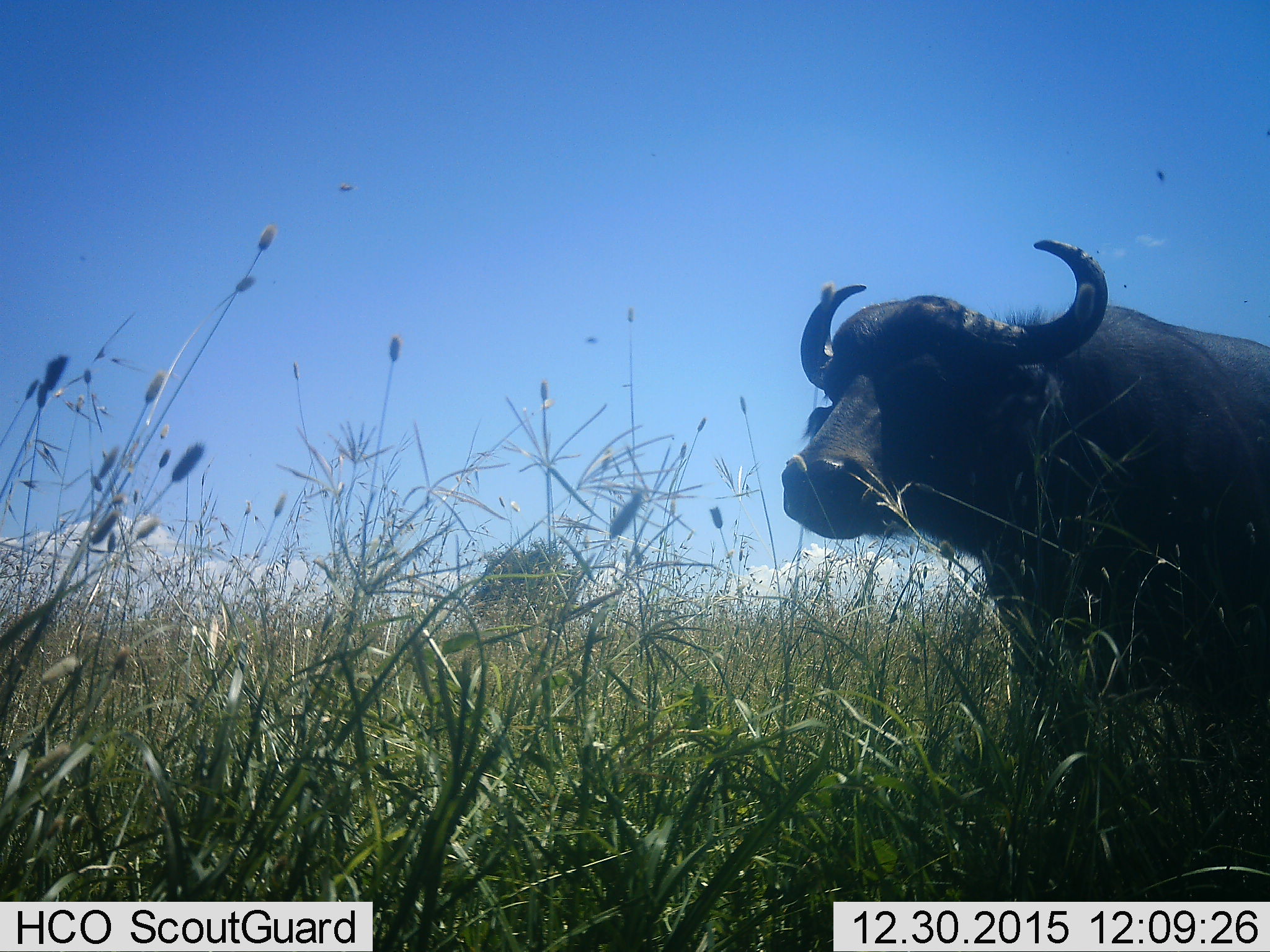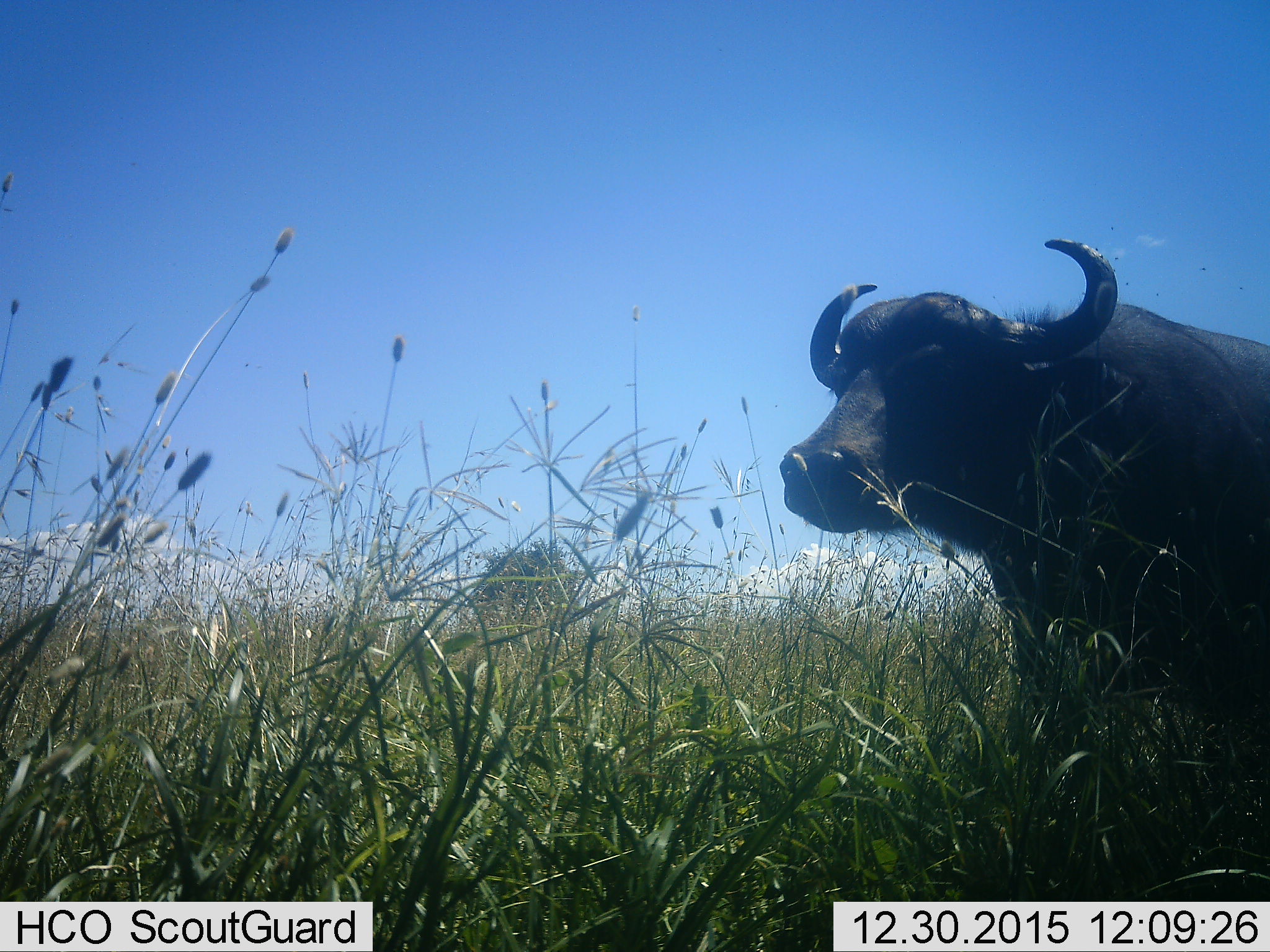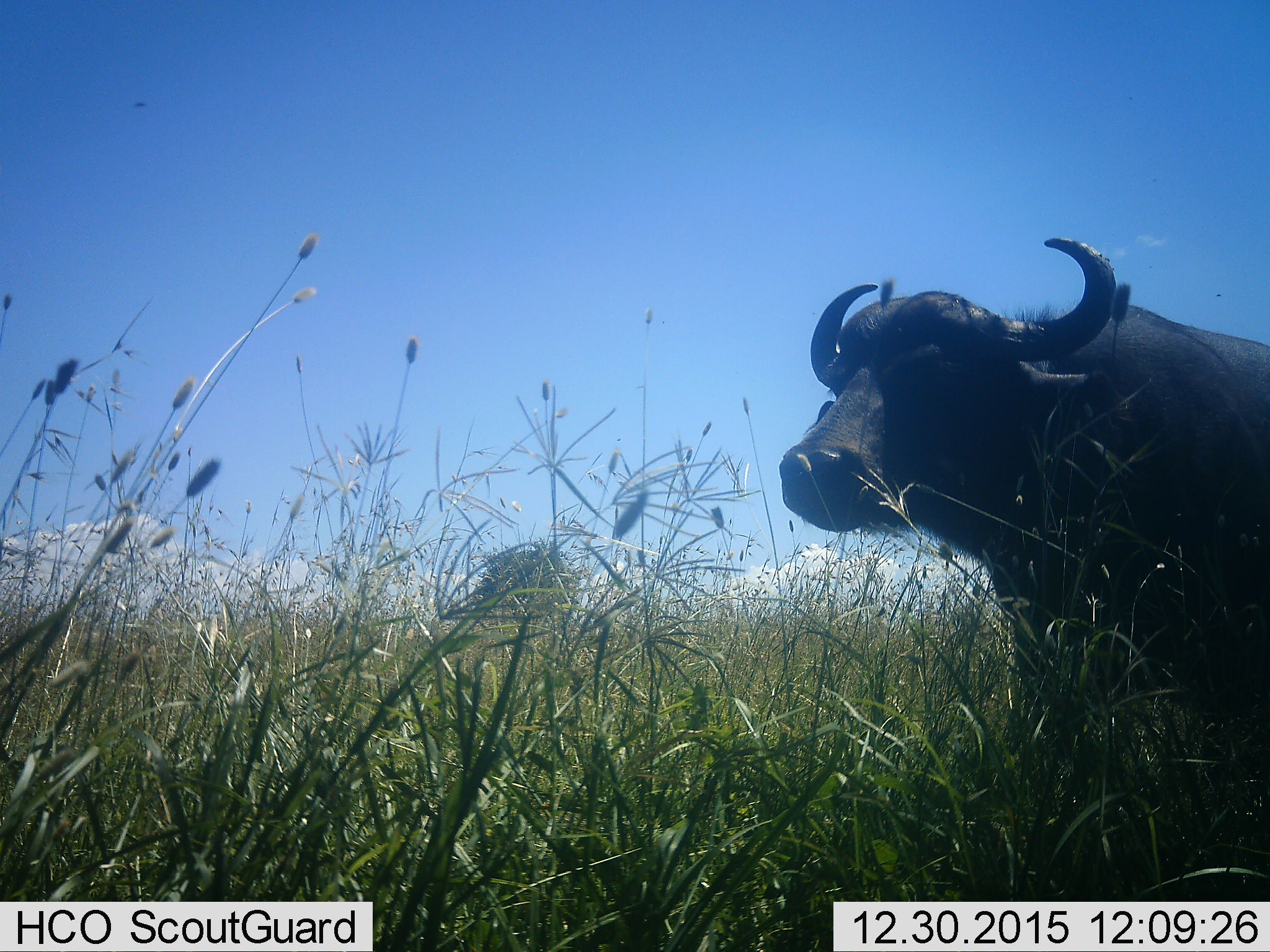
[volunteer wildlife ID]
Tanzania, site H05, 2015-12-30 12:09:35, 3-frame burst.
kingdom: Animalia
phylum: Chordata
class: Mammalia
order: Artiodactyla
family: Bovidae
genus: Syncerus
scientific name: Syncerus caffer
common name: cape buffalo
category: buffalo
Buffalo (cape buffalo) (Syncerus caffer), count 1. Behavior (volunteer vote fractions): standing 88%, resting 0%, moving 12%, interacting 0%. Young present (vote fraction): 0%. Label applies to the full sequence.